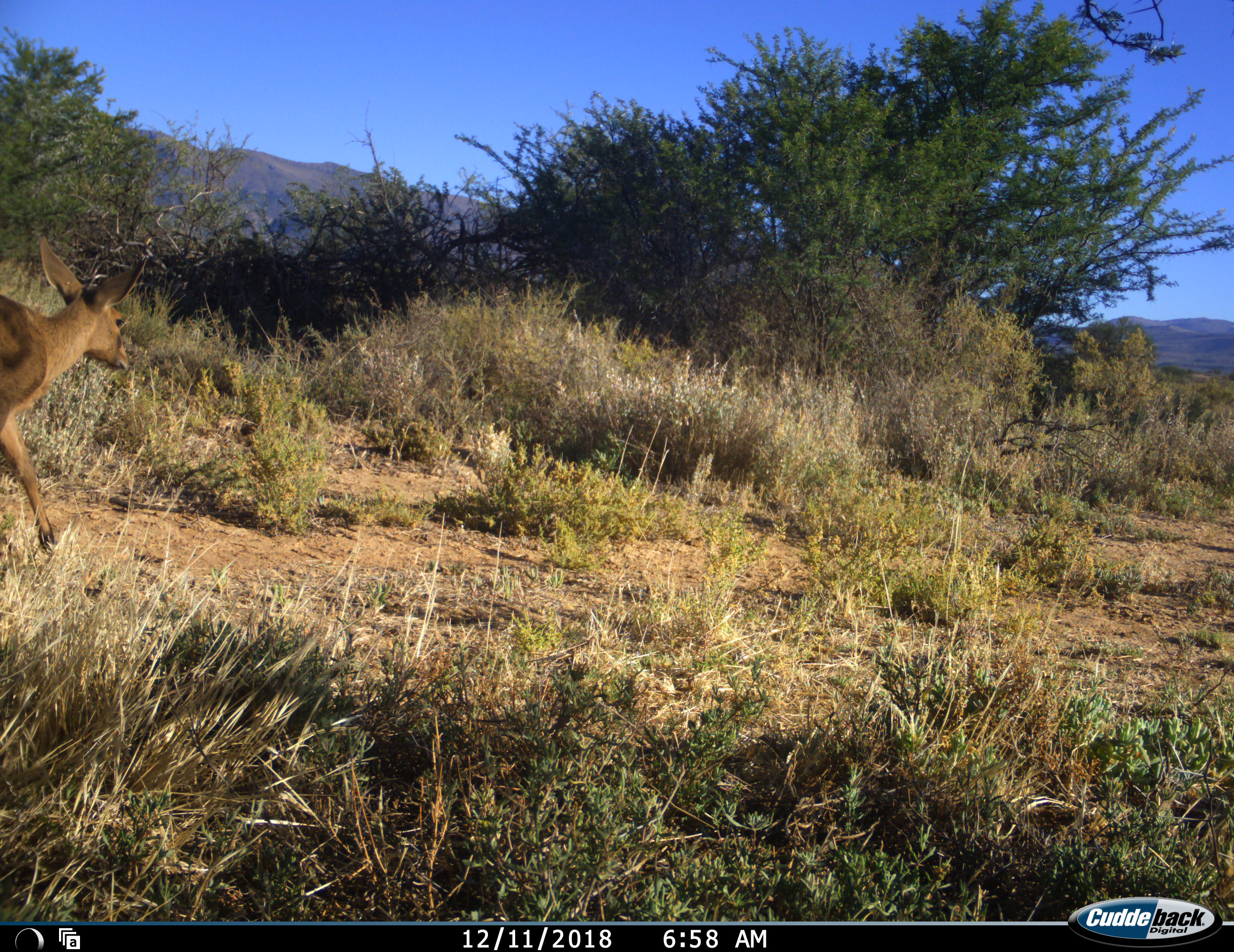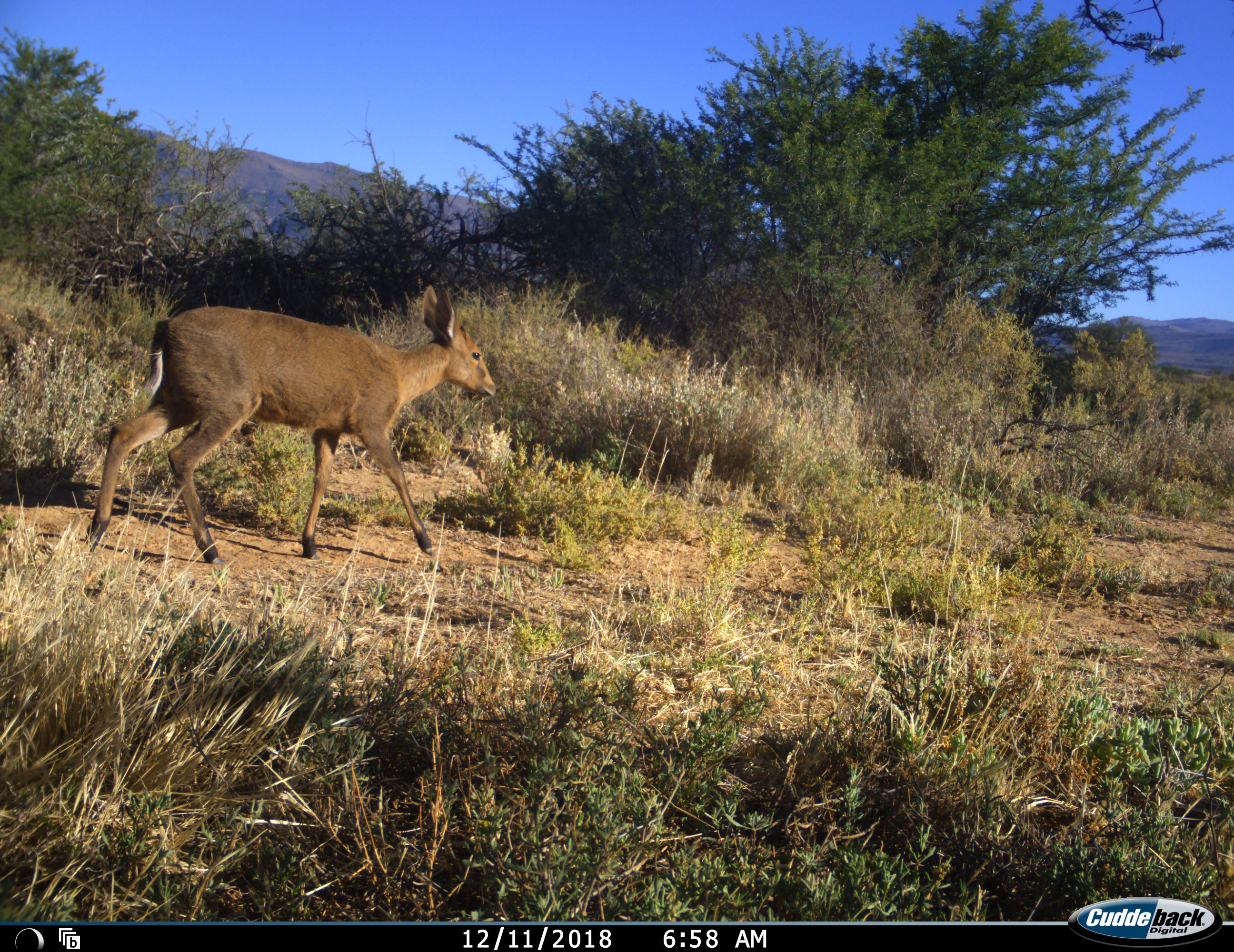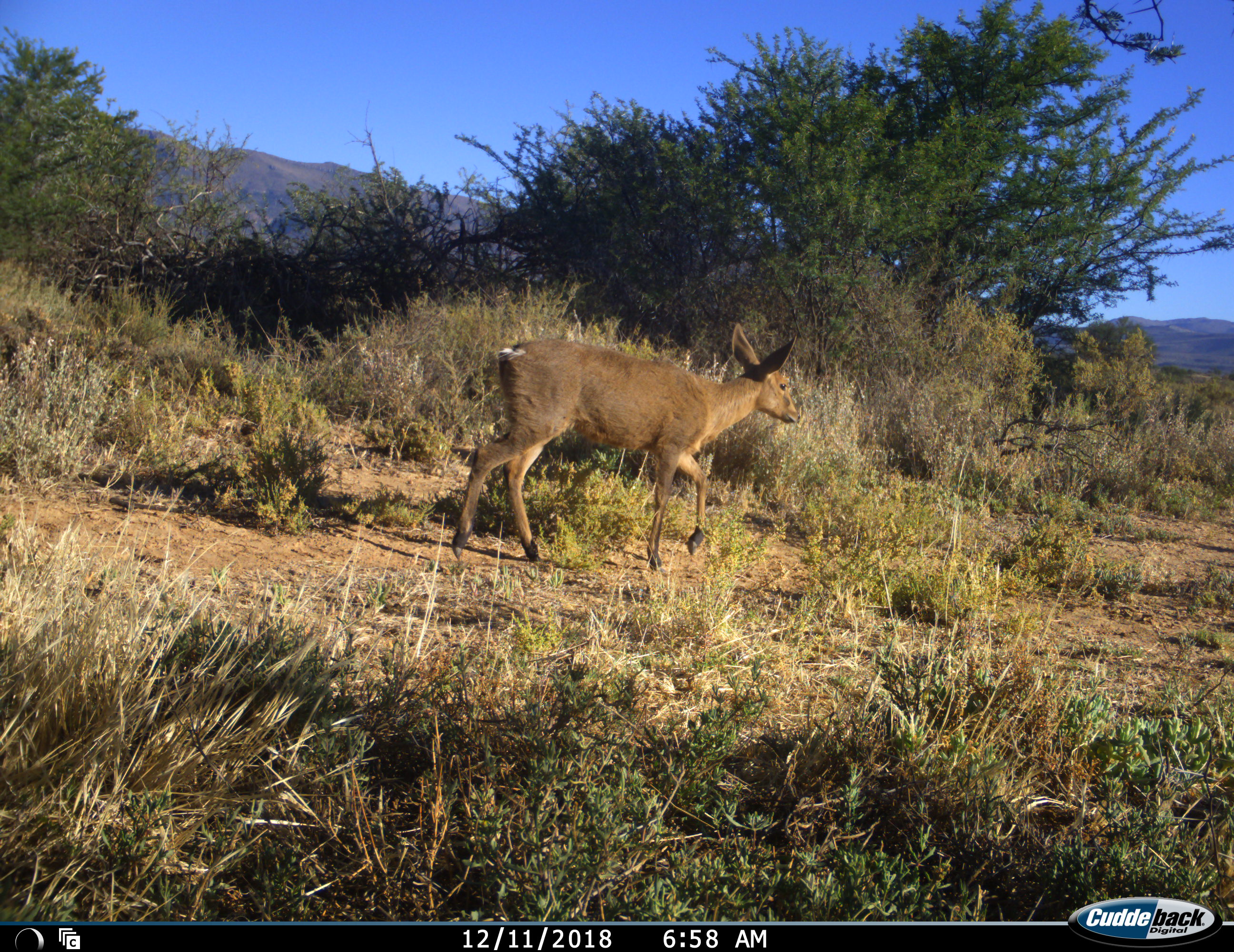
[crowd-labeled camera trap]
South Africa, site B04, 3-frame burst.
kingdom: Animalia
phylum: Chordata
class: Mammalia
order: Artiodactyla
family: Bovidae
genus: Pelea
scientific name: Pelea capreolus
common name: grey rhebok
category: rhebokgrey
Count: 1.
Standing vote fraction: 0%.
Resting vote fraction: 0%.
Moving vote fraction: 100%.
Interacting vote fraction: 0%.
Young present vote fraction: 0%.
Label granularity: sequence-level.